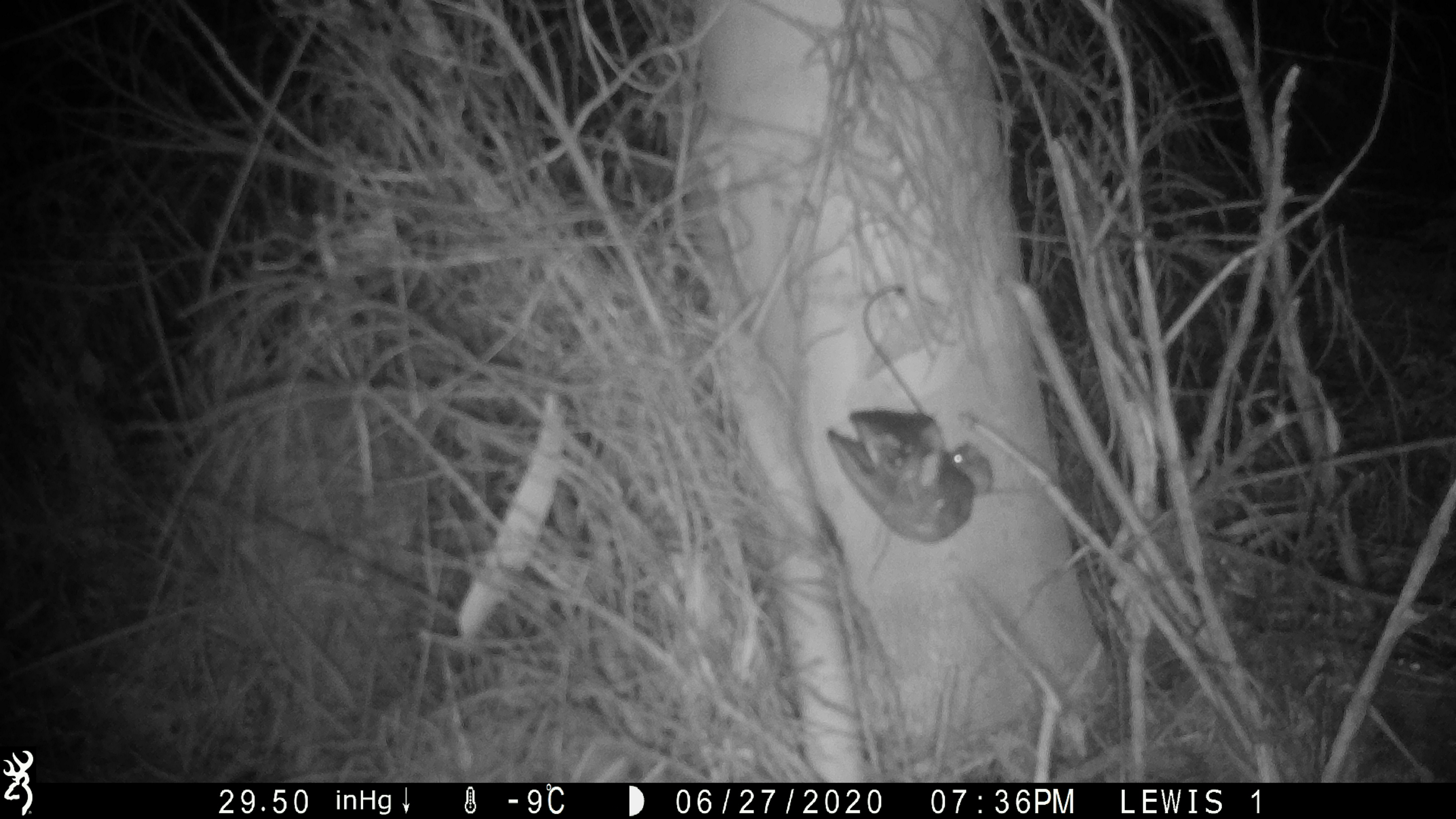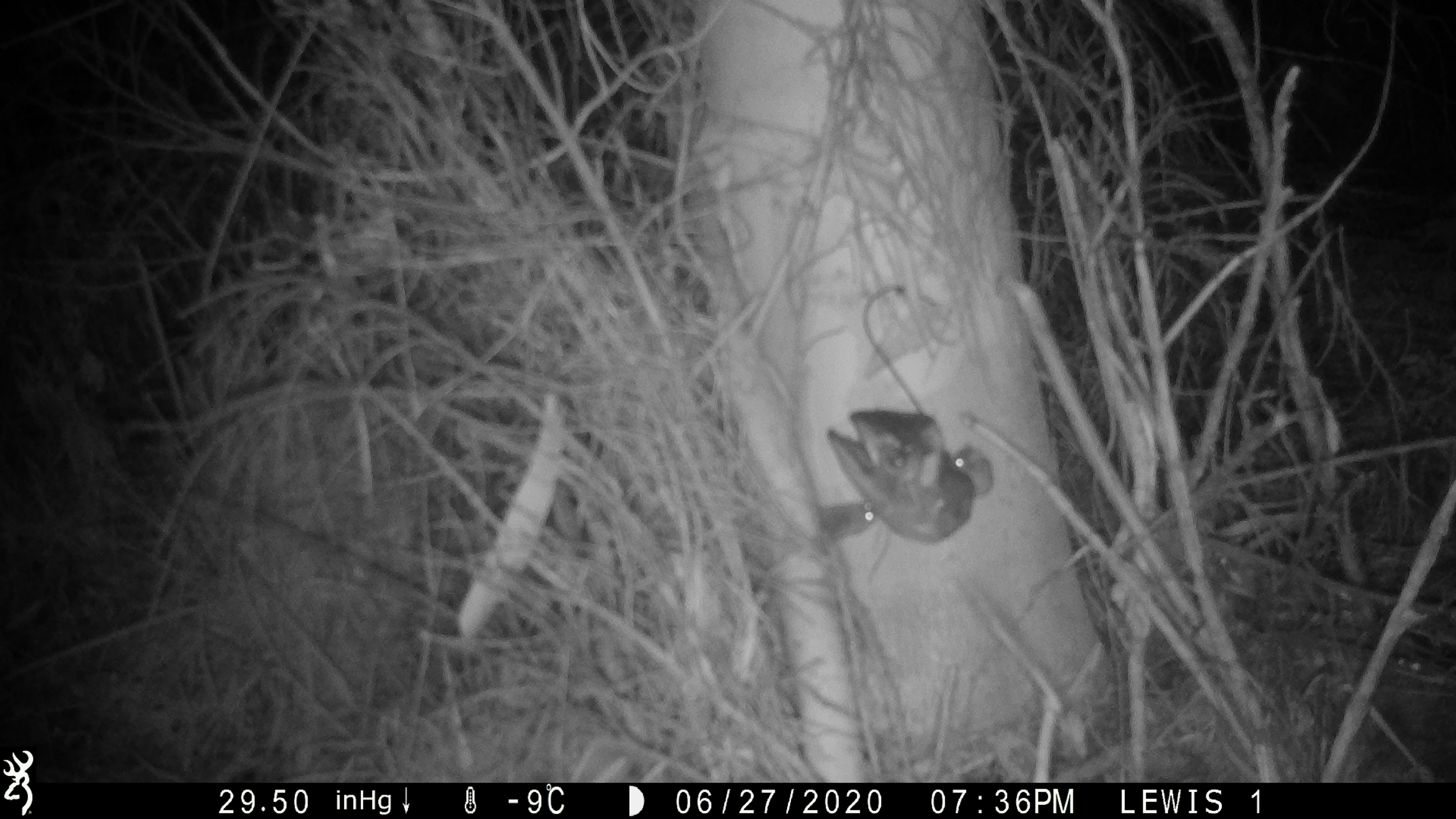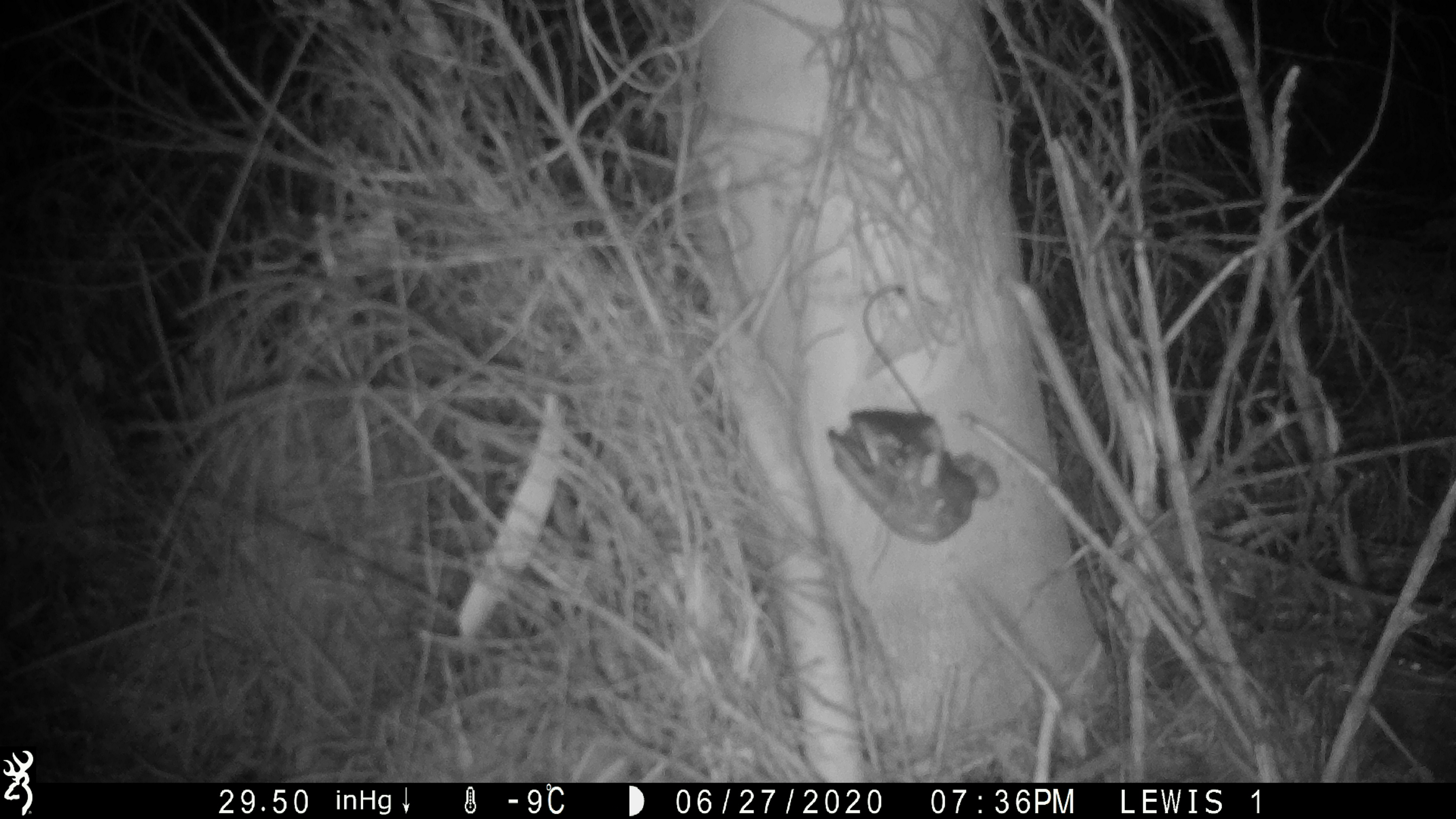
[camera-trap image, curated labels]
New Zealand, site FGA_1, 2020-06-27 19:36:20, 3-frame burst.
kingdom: Animalia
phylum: Chordata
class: Mammalia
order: Rodentia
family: Muridae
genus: Mus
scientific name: Mus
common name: mouse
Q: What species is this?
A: Mouse (Mus).